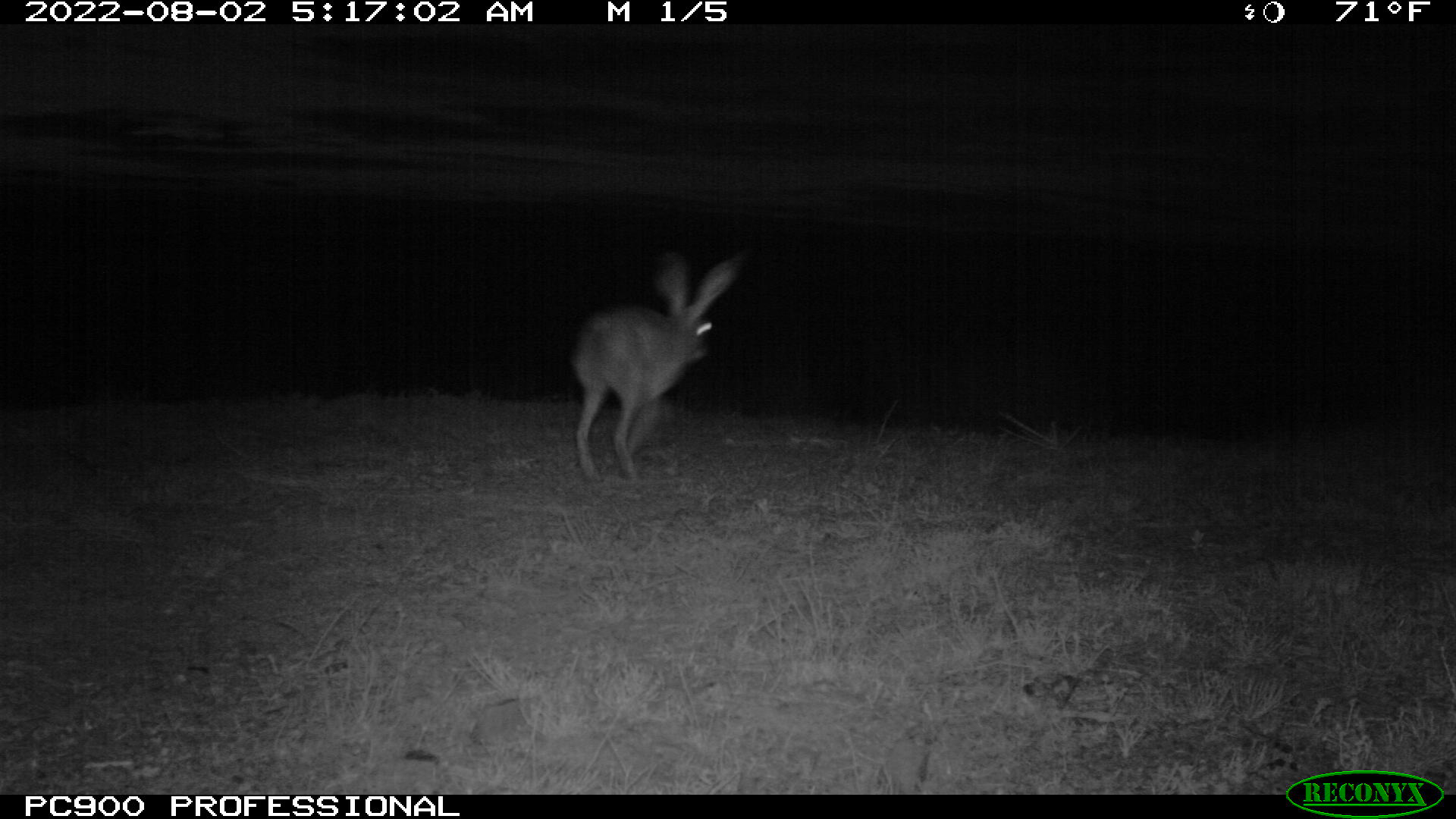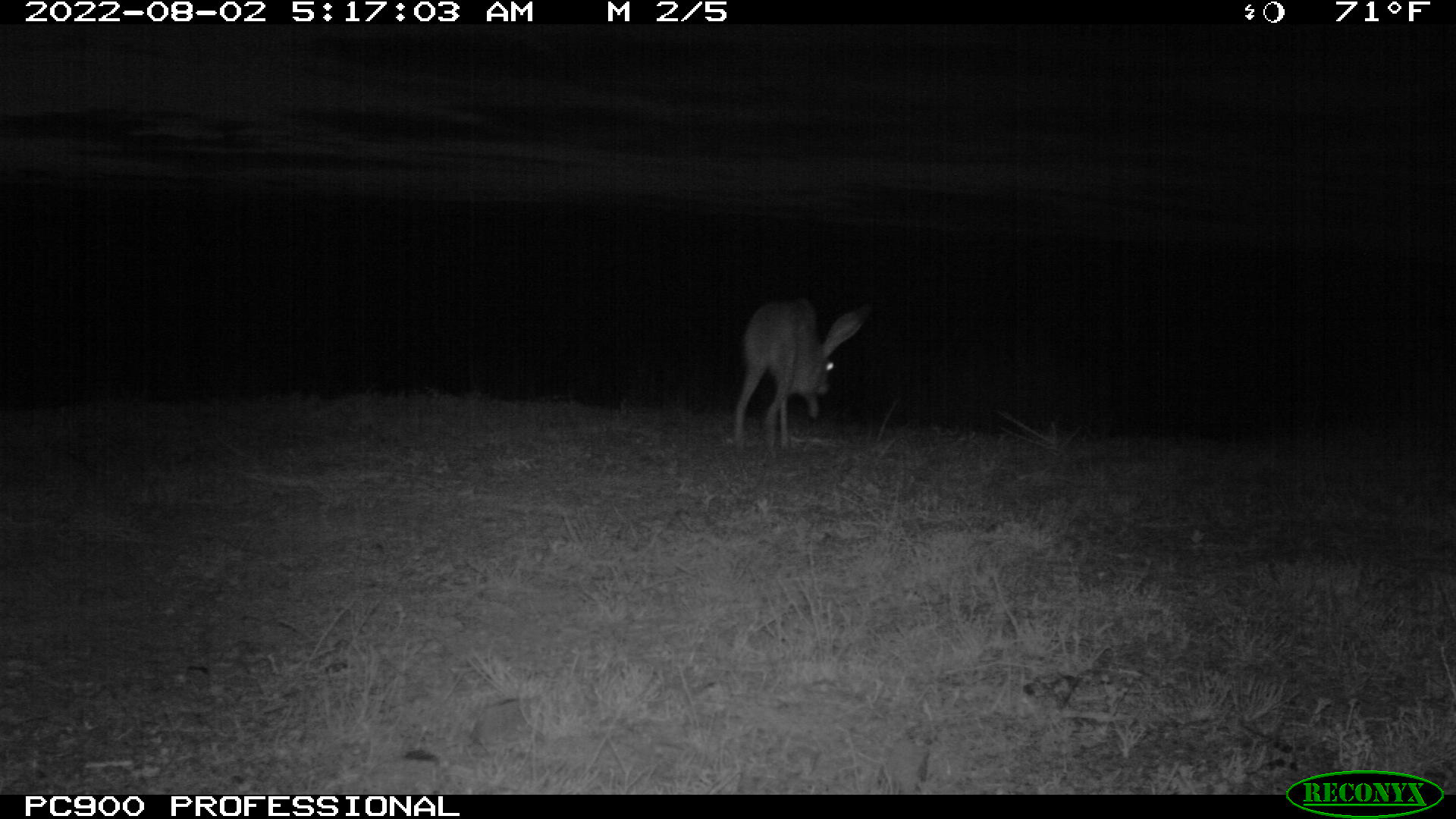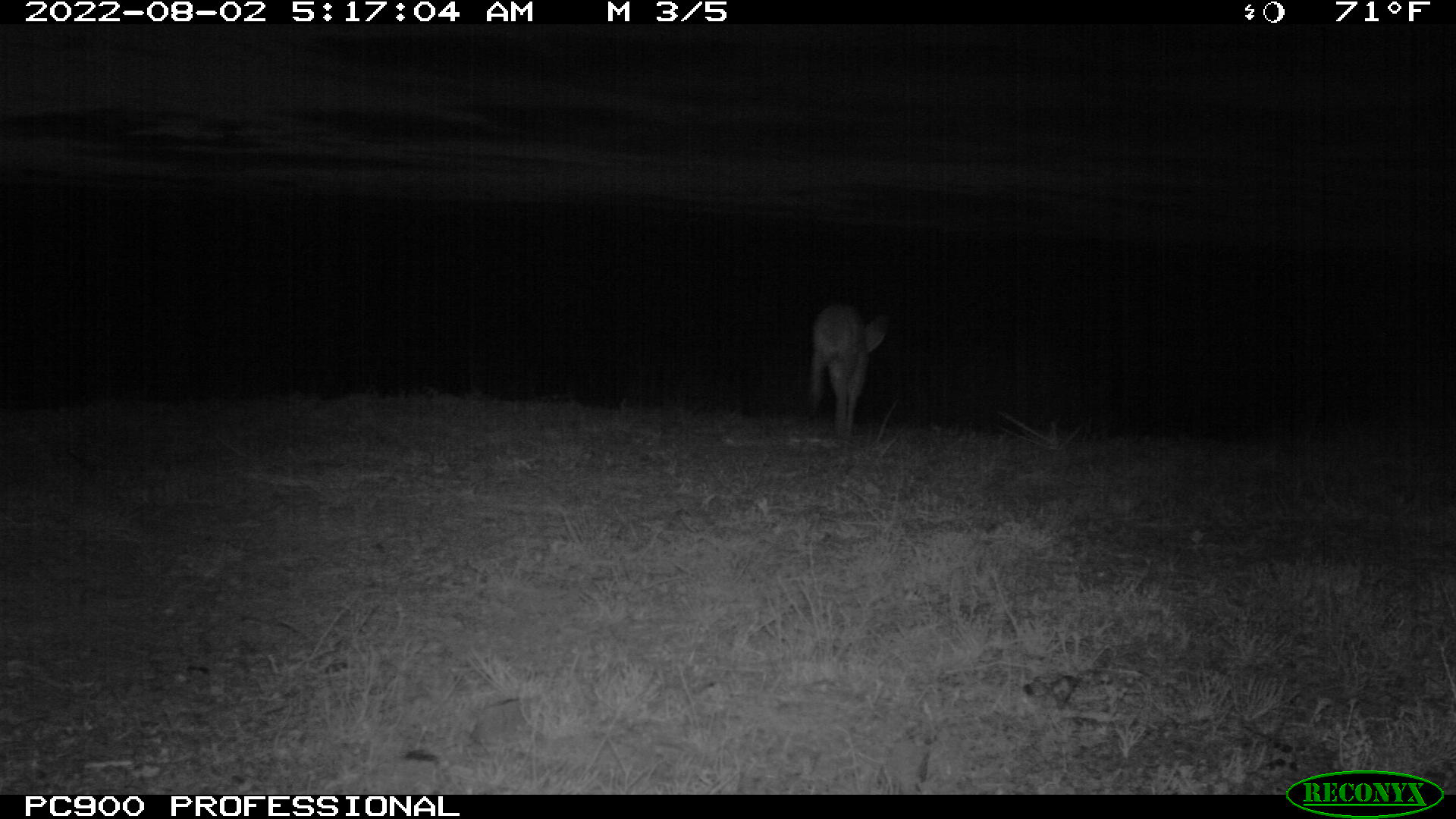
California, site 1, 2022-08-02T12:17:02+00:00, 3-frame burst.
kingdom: Animalia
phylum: Chordata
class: Mammalia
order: Lagomorpha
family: Leporidae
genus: Lepus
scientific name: Lepus californicus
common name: black-tailed jackrabbit